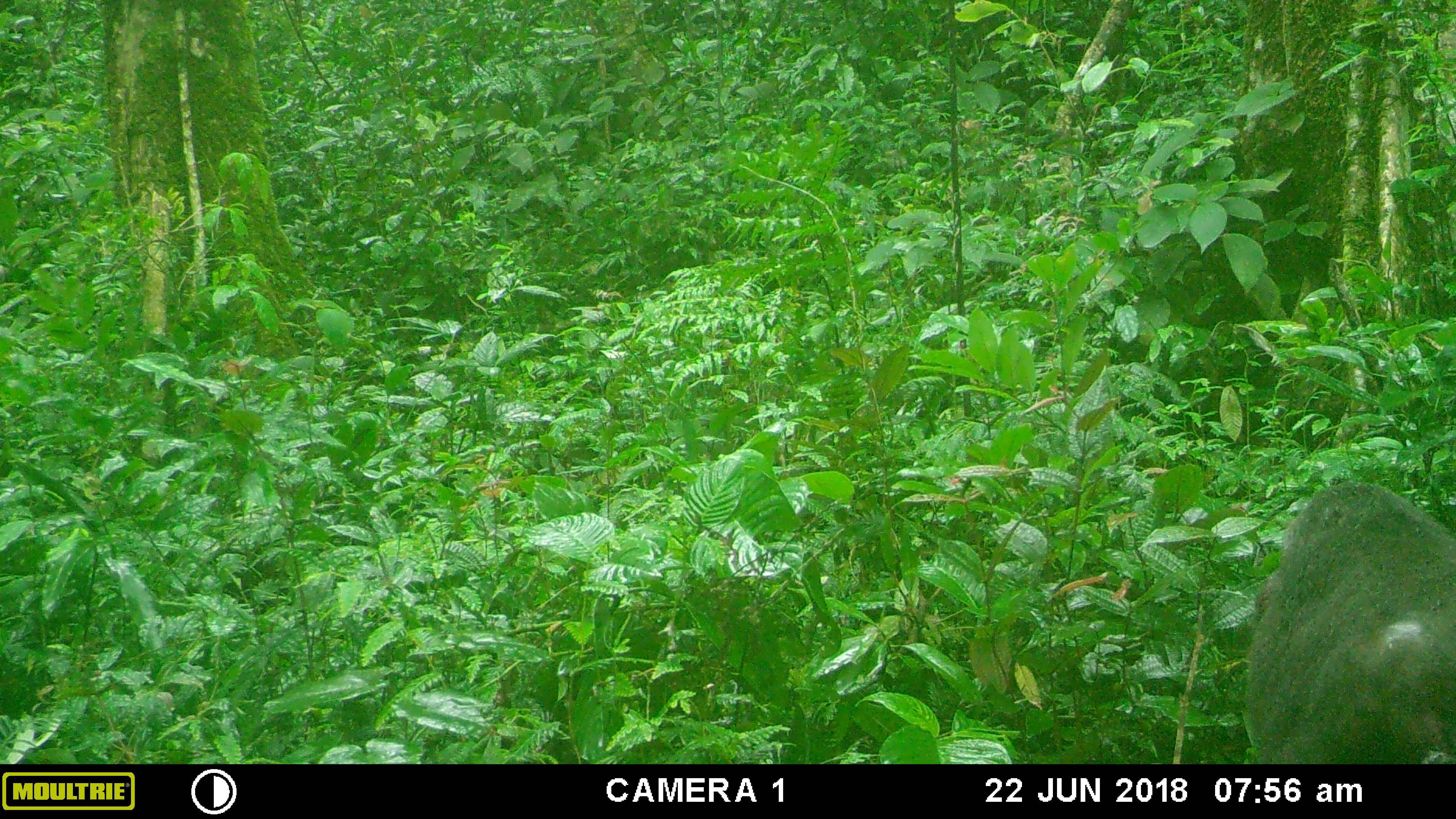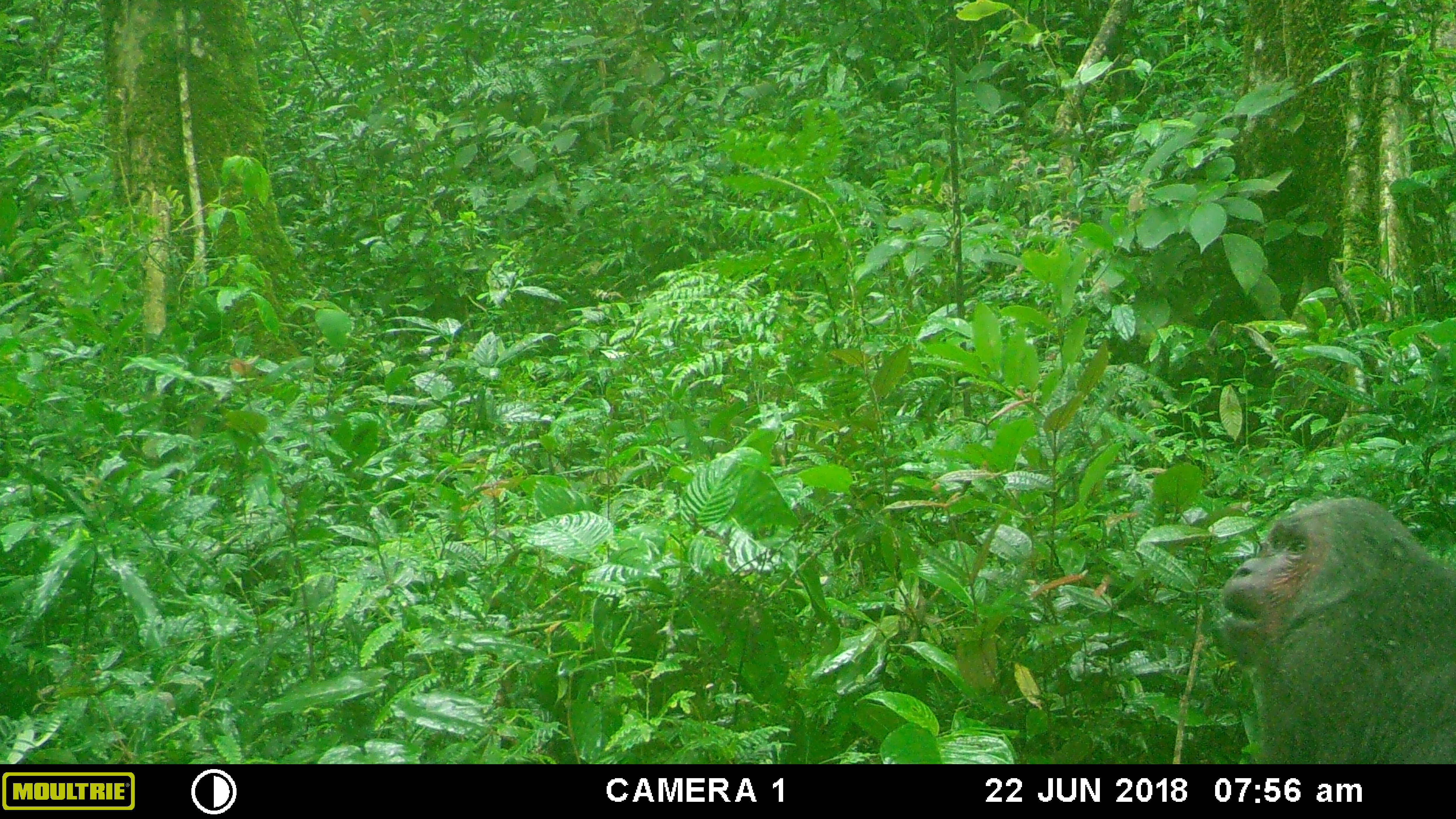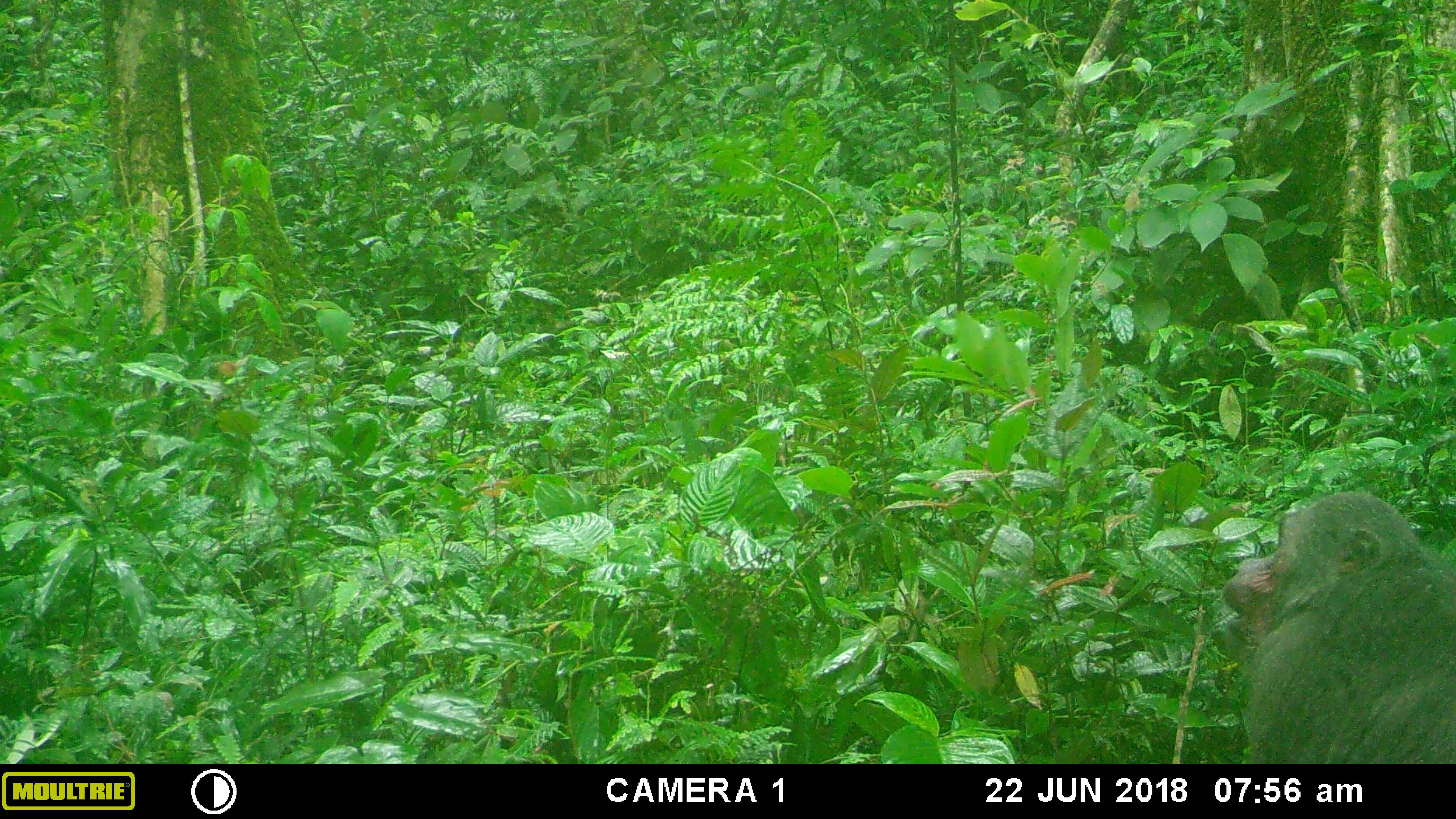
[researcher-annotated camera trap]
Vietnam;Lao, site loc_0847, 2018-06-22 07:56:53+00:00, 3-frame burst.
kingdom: Animalia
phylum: Chordata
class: Mammalia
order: Primates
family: Cercopithecidae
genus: Macaca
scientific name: Macaca arctoides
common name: stump-tailed macaque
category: stump tailed macaque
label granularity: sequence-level